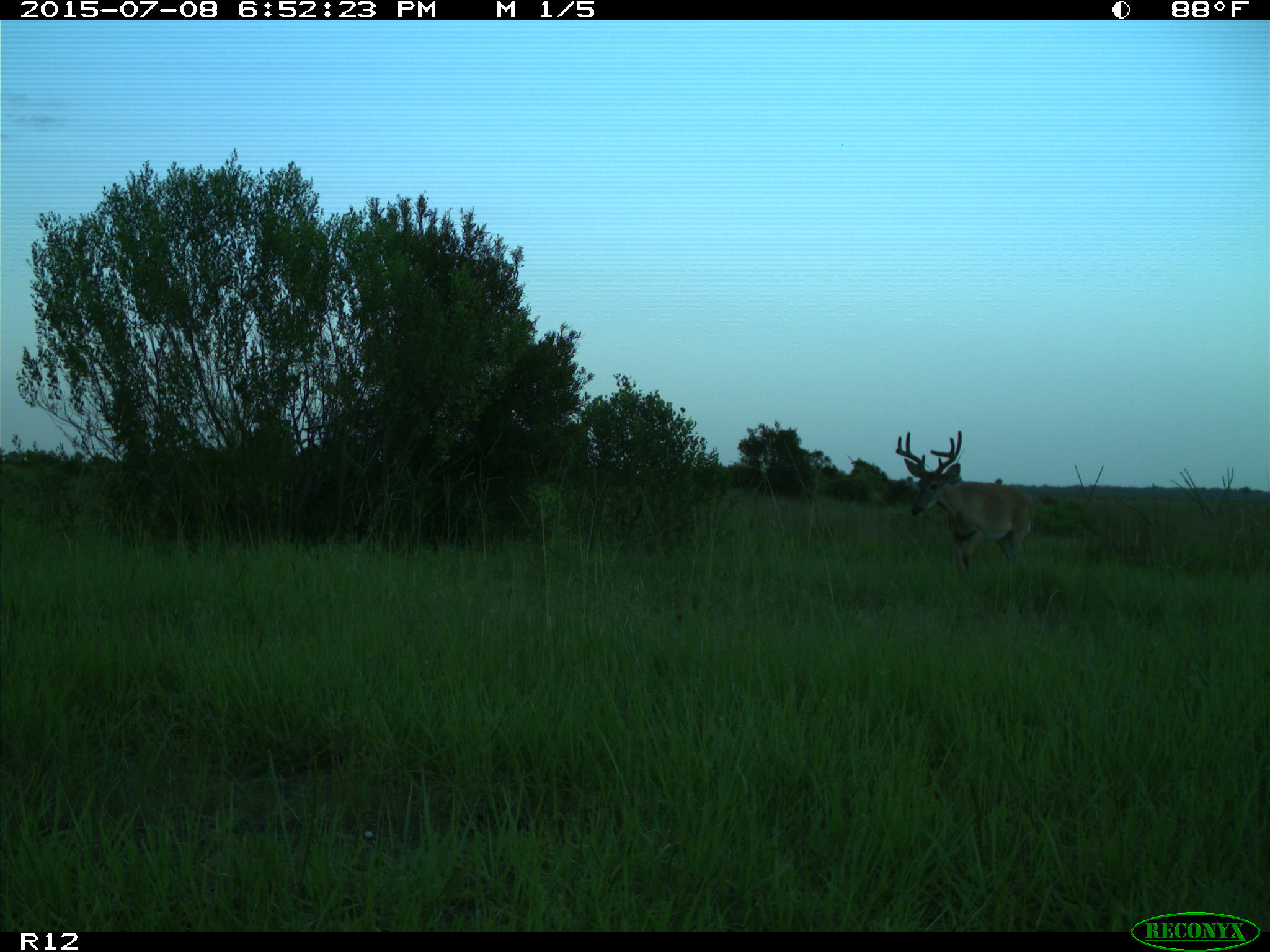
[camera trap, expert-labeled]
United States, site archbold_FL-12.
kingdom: Animalia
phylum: Chordata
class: Mammalia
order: Artiodactyla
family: Cervidae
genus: Odocoileus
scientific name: Odocoileus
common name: deer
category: unidentified deer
Unidentified deer (deer) (Odocoileus).